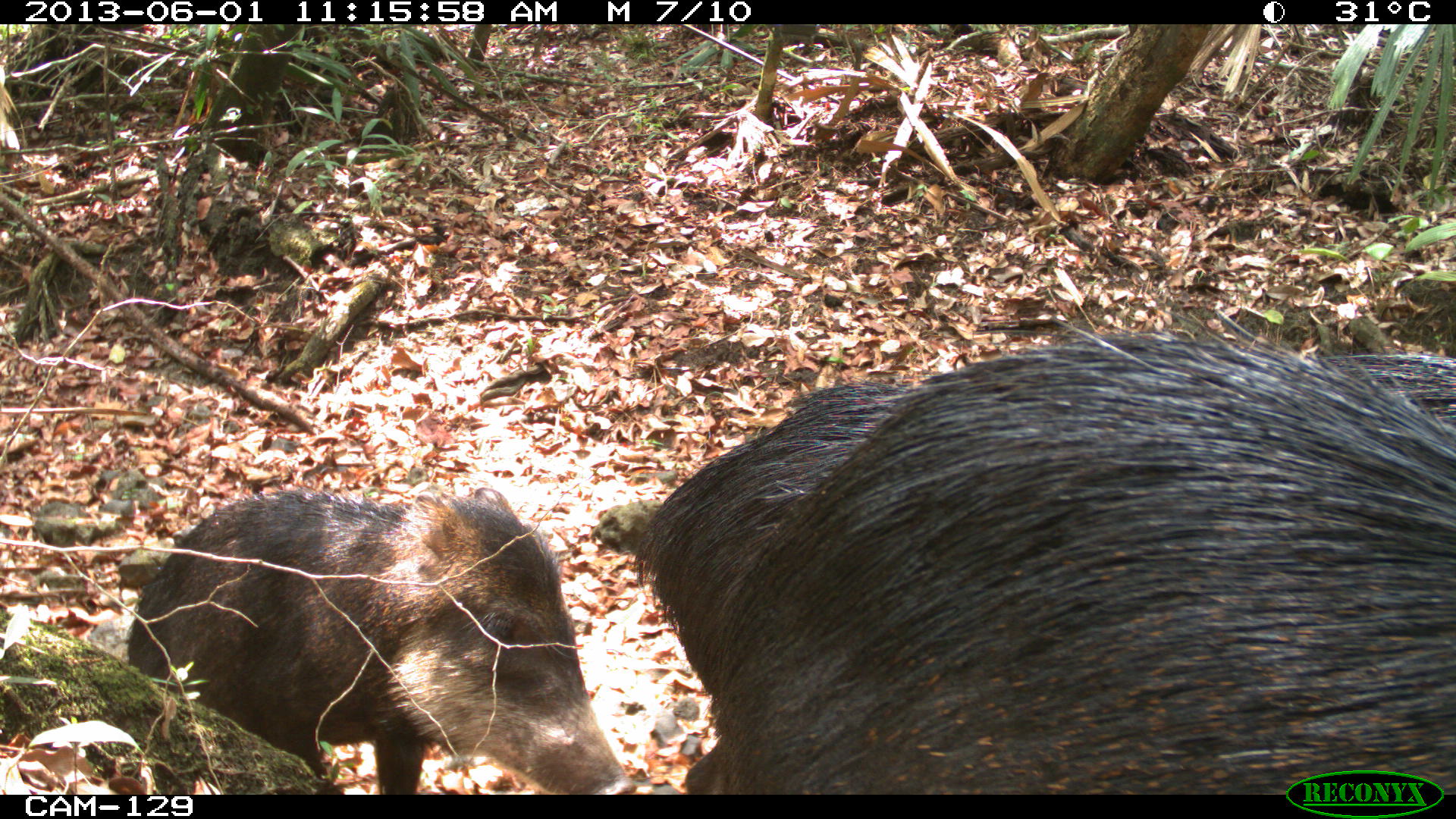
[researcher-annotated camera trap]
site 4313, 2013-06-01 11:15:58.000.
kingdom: Animalia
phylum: Chordata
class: Mammalia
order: Artiodactyla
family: Tayassuidae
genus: Tayassu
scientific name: Tayassu pecari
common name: white-lipped peccary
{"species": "Tayassu pecari (white-lipped peccary)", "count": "6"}